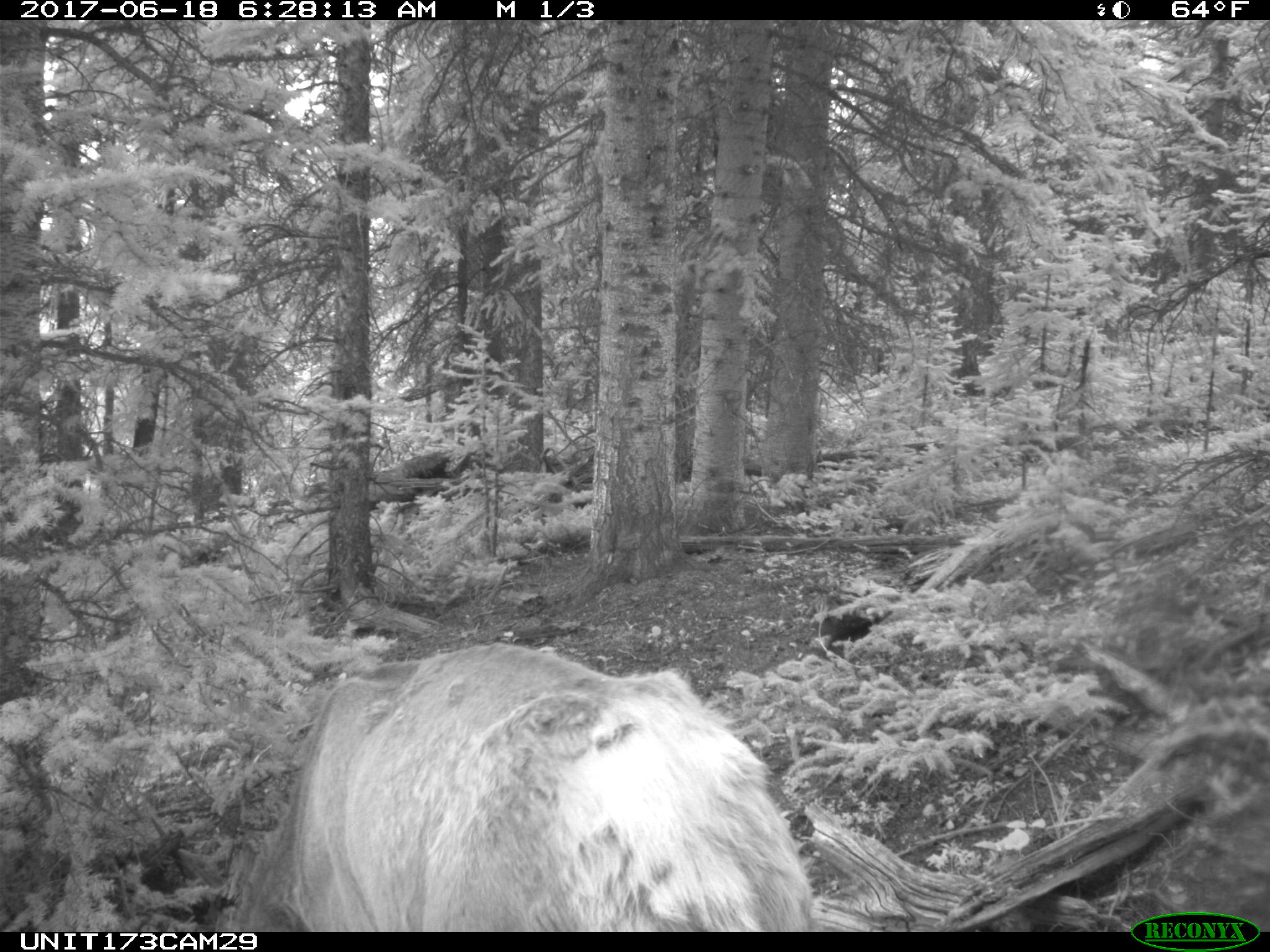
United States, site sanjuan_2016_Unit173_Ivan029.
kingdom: Animalia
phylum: Chordata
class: Mammalia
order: Artiodactyla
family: Cervidae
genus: Cervus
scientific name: Cervus elaphus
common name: red deer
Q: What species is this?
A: Cervus elaphus (red deer).